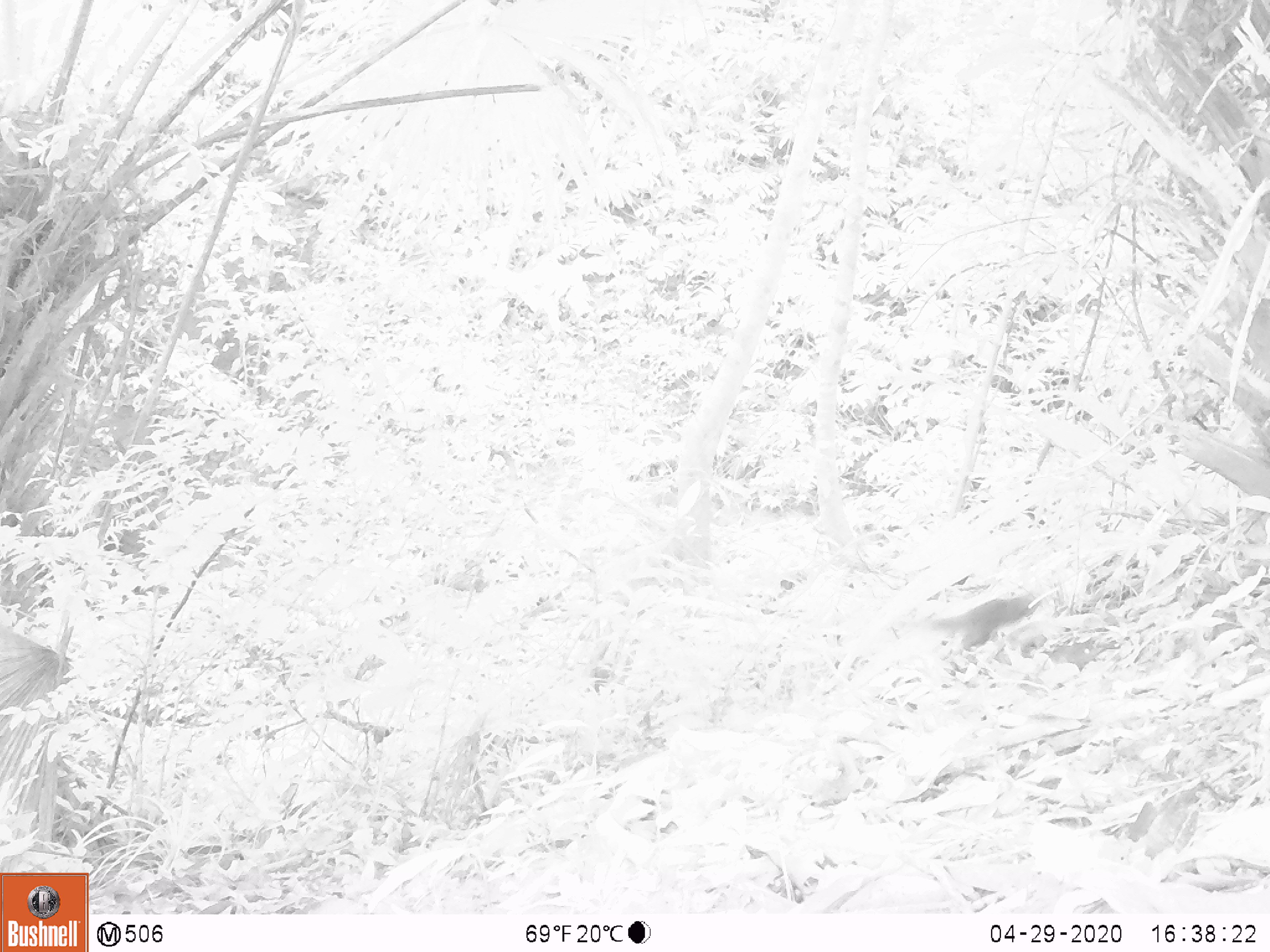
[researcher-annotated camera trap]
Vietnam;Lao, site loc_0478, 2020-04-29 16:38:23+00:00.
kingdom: Animalia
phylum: Chordata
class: Mammalia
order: Rodentia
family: Sciuridae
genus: Sciurus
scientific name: Sciurus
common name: squirrel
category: unidentified squirrel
Unidentified squirrel (squirrel) (Sciurus). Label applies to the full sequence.